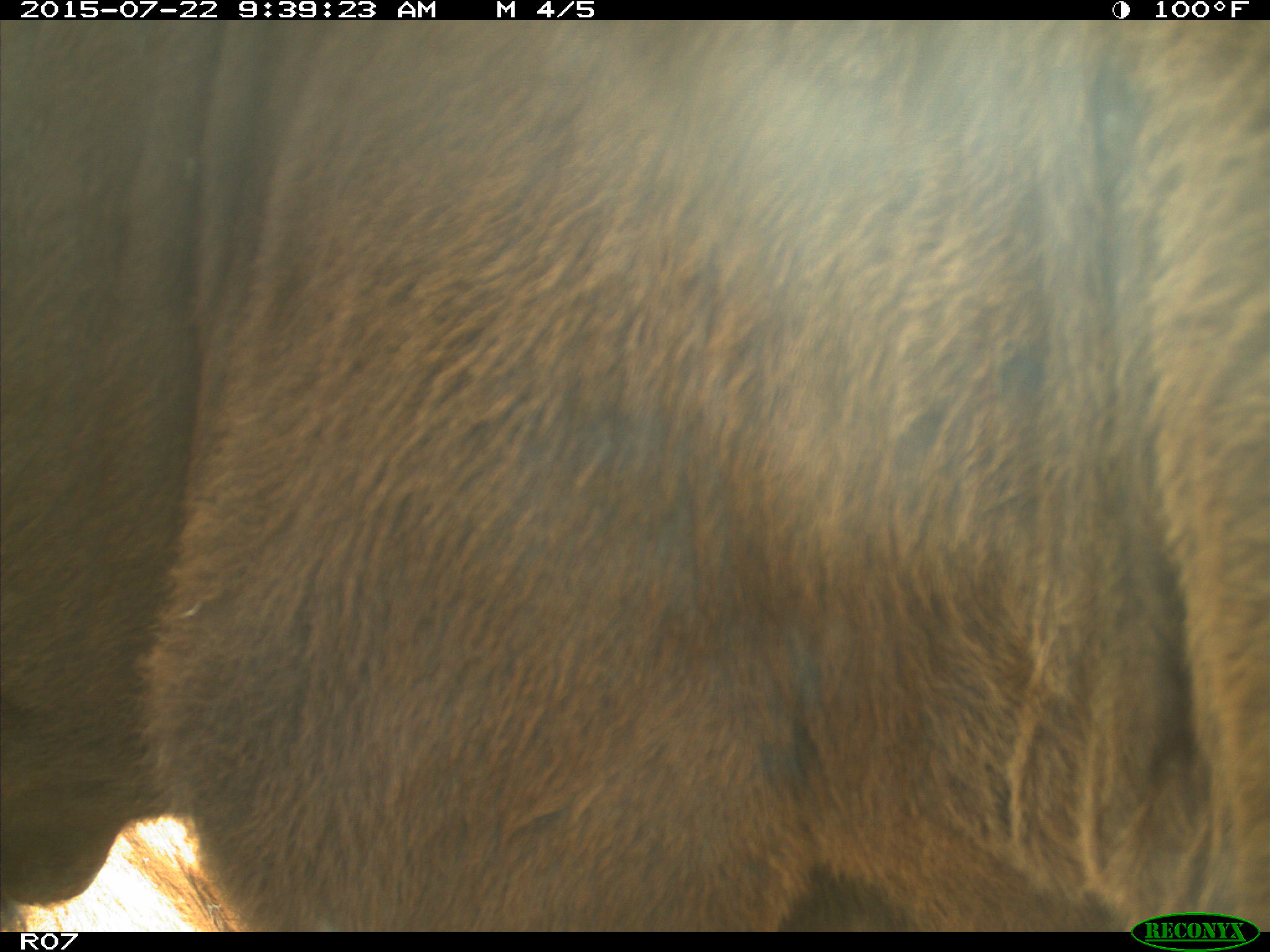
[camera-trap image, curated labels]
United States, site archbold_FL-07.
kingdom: Animalia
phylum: Chordata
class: Mammalia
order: Artiodactyla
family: Bovidae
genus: Bos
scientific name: Bos taurus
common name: domestic cow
Bos taurus (domestic cow).